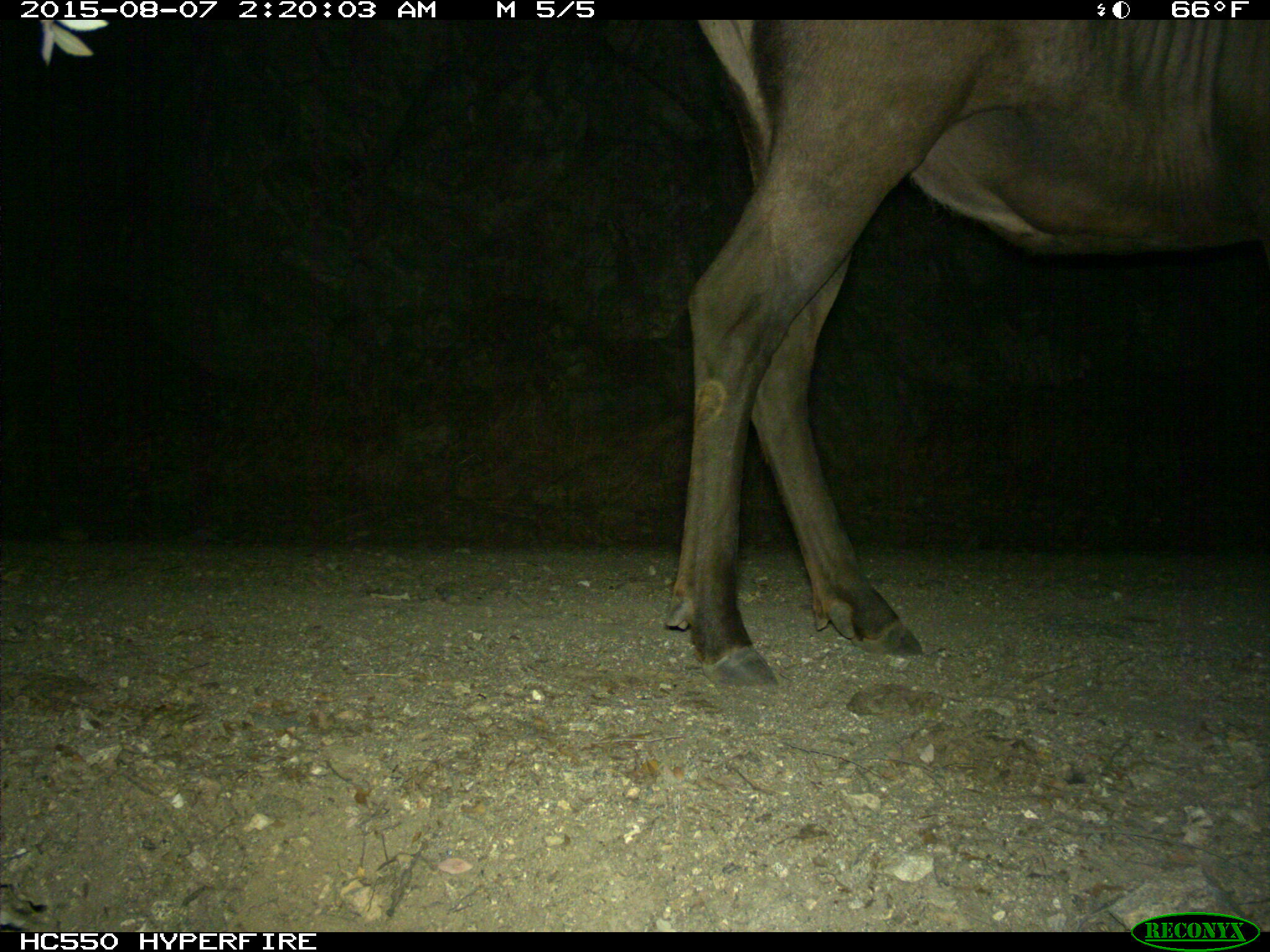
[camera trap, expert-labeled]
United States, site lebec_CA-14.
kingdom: Animalia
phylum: Chordata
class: Mammalia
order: Artiodactyla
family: Cervidae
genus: Cervus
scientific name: Cervus canadensis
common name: elk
Cervus canadensis (elk).